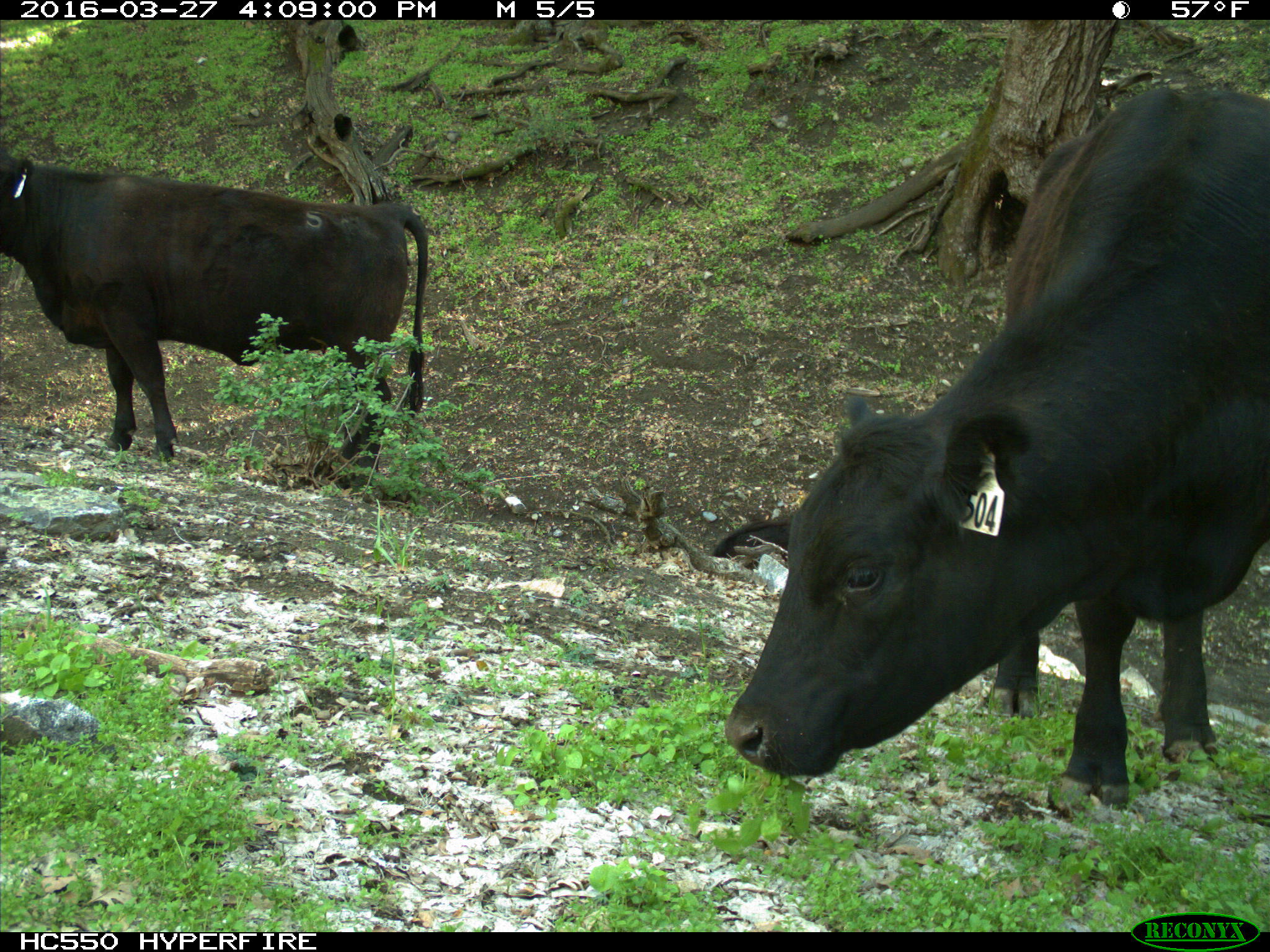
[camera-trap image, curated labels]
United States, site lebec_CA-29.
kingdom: Animalia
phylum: Chordata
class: Mammalia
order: Artiodactyla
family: Bovidae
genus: Bos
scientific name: Bos taurus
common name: domestic cow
Bos taurus (domestic cow).